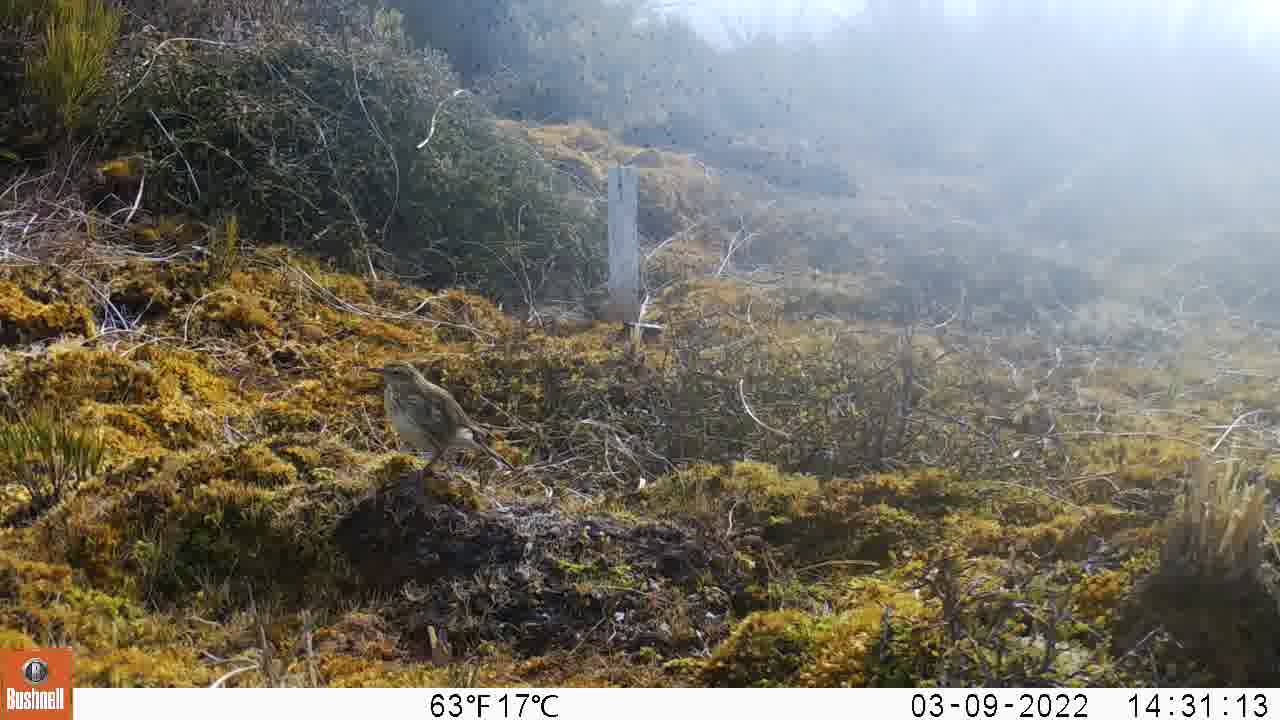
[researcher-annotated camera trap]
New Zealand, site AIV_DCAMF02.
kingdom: Animalia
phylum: Chordata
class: Aves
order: Passeriformes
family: Motacillidae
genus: Anthus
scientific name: Anthus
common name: pipit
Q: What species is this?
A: Pipit (Anthus).